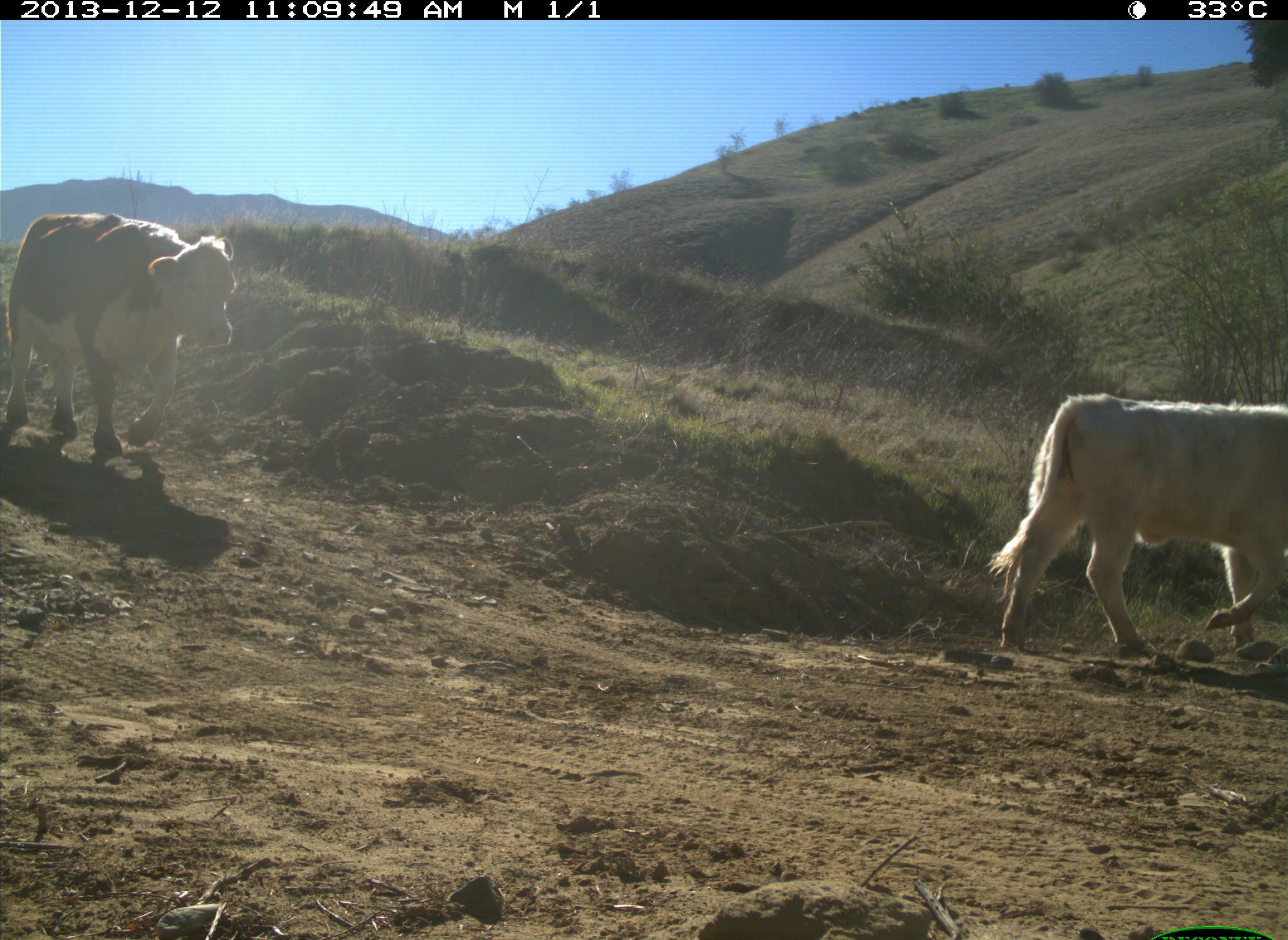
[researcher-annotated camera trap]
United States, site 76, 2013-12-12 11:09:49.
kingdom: Animalia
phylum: Chordata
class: Mammalia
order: Artiodactyla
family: Bovidae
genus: Bos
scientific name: Bos taurus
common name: cow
Cow (Bos taurus).